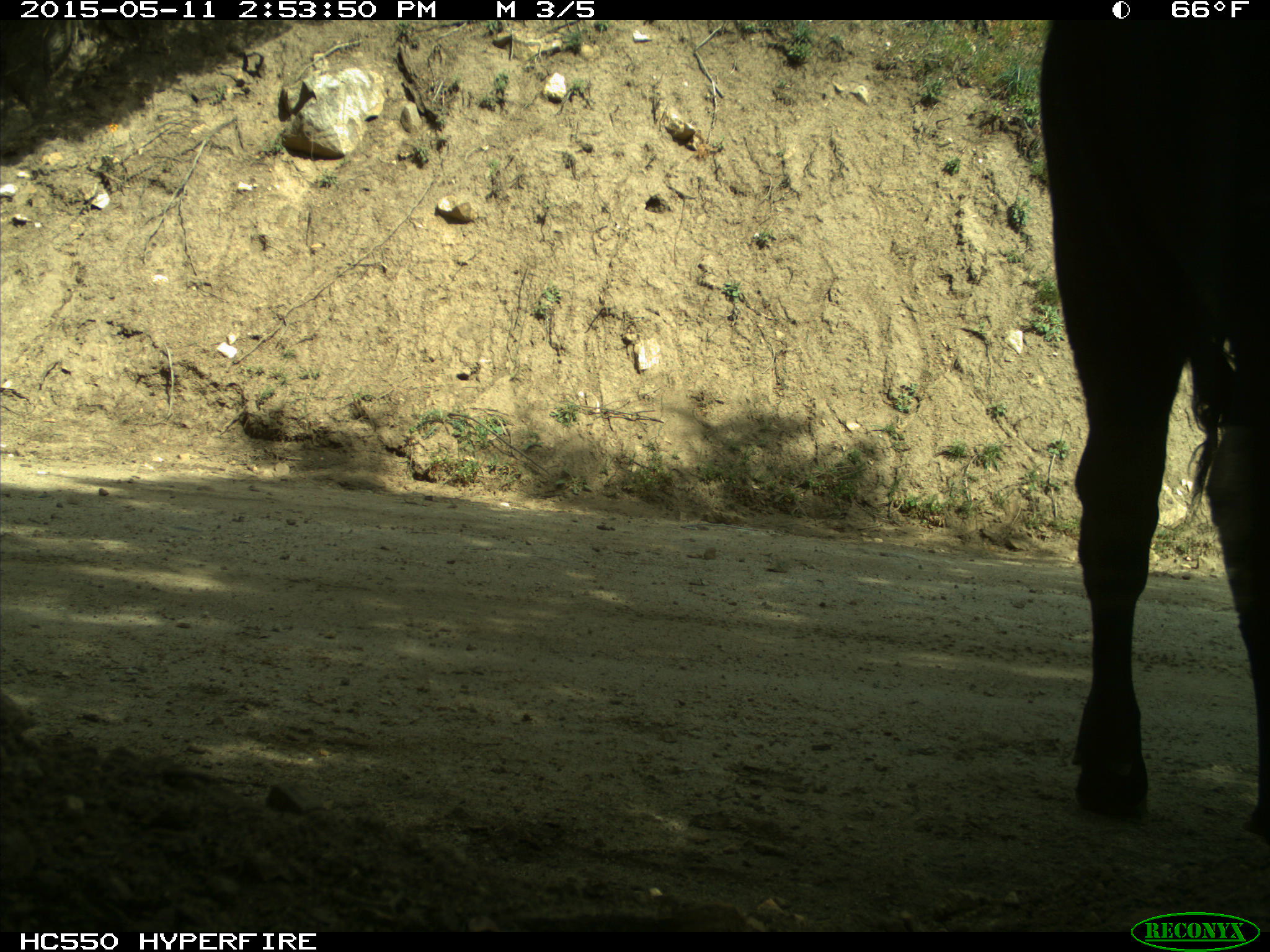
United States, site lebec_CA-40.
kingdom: Animalia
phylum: Chordata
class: Mammalia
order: Artiodactyla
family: Bovidae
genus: Bos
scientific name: Bos taurus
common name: domestic cow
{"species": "Bos taurus (domestic cow)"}